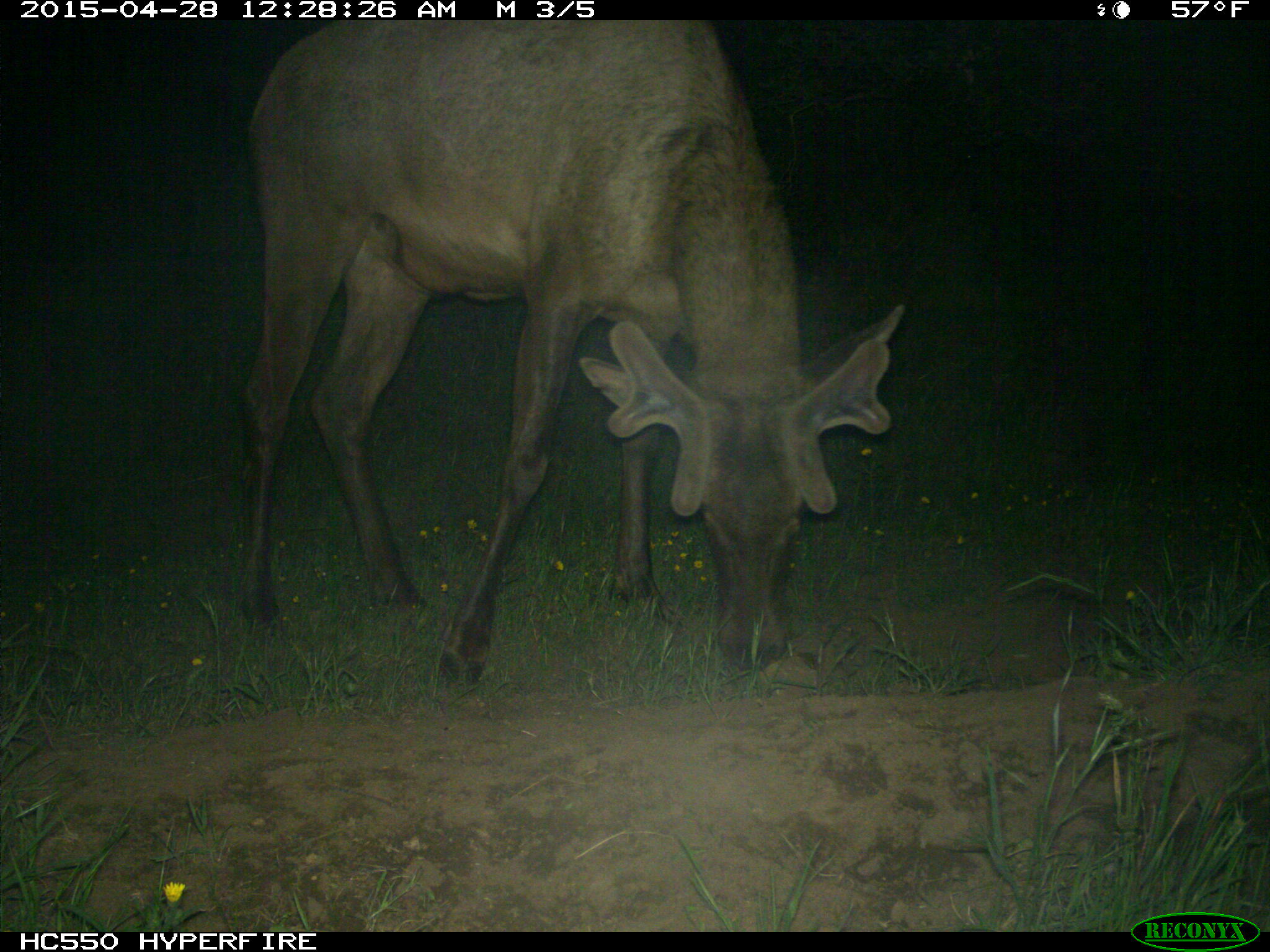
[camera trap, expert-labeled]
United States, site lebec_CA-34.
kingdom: Animalia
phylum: Chordata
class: Mammalia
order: Artiodactyla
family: Cervidae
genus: Cervus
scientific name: Cervus canadensis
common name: elk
Cervus canadensis (elk).